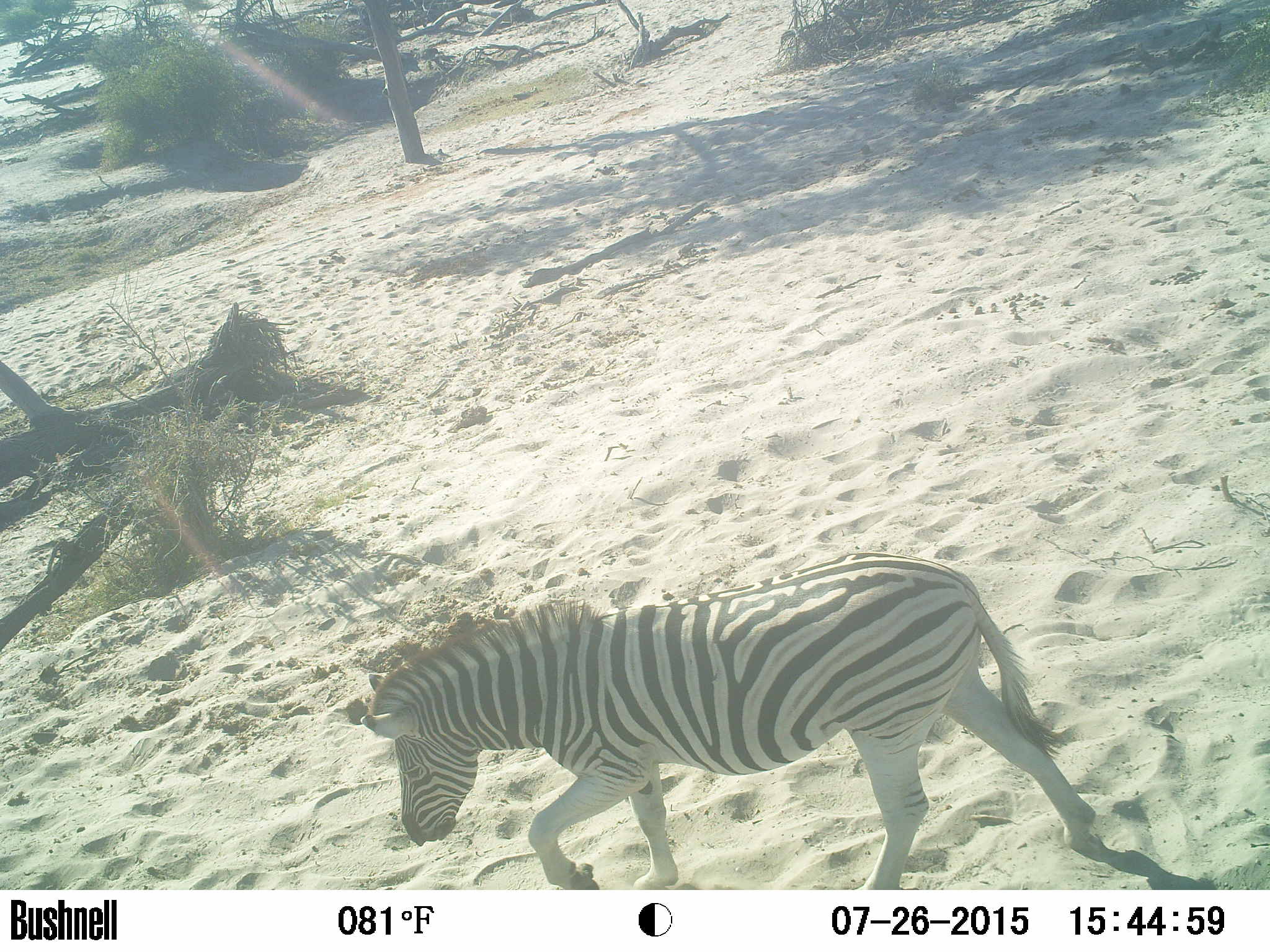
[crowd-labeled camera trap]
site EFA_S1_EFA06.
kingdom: Animalia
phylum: Chordata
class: Mammalia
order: Perissodactyla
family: Equidae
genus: Equus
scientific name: Equus quagga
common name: plains zebra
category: zebraplains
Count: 1.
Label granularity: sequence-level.